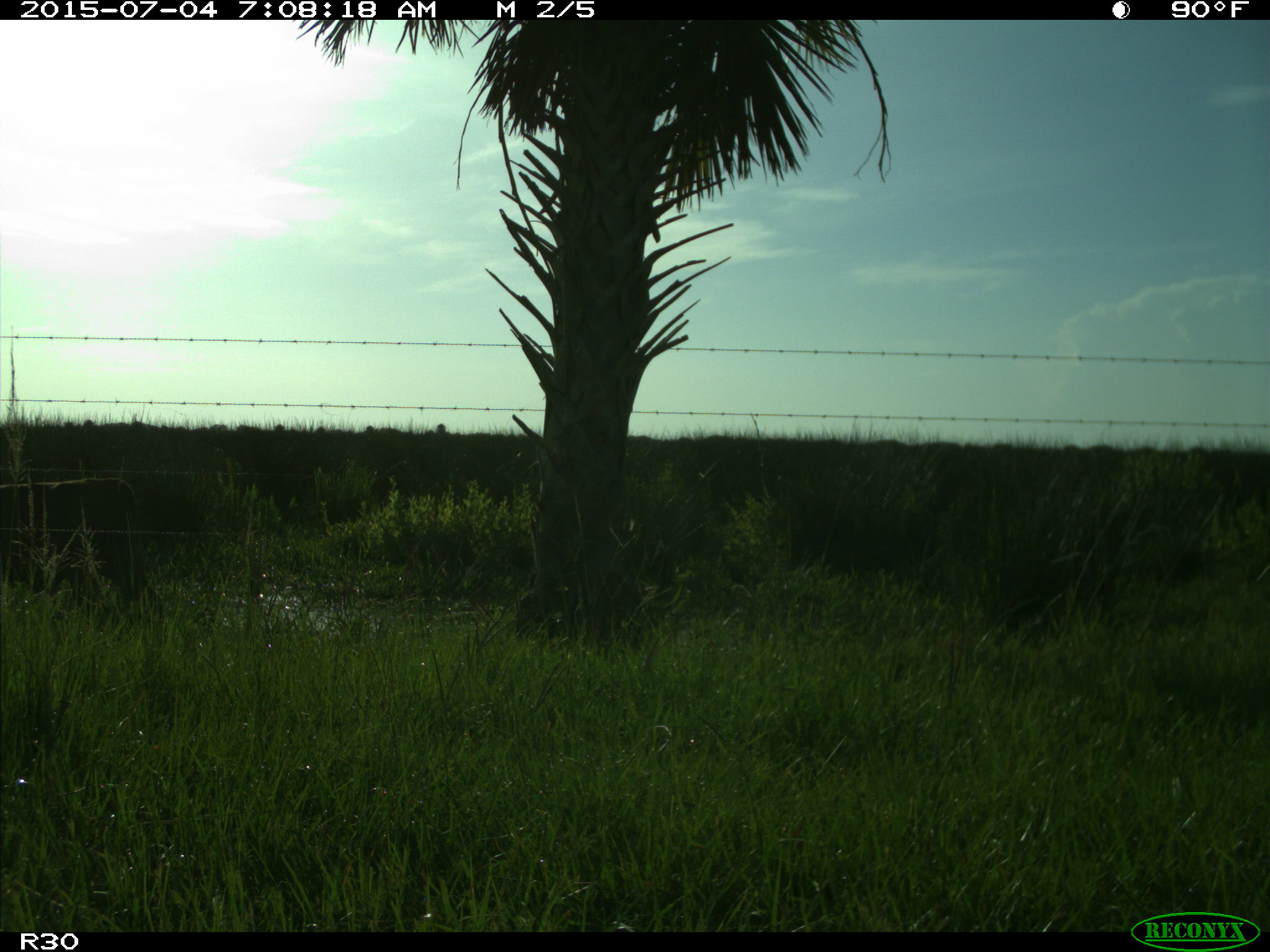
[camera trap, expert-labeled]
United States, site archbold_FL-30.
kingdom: Animalia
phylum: Chordata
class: Mammalia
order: Artiodactyla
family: Bovidae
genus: Bos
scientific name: Bos taurus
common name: domestic cow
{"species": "Bos taurus (domestic cow)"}